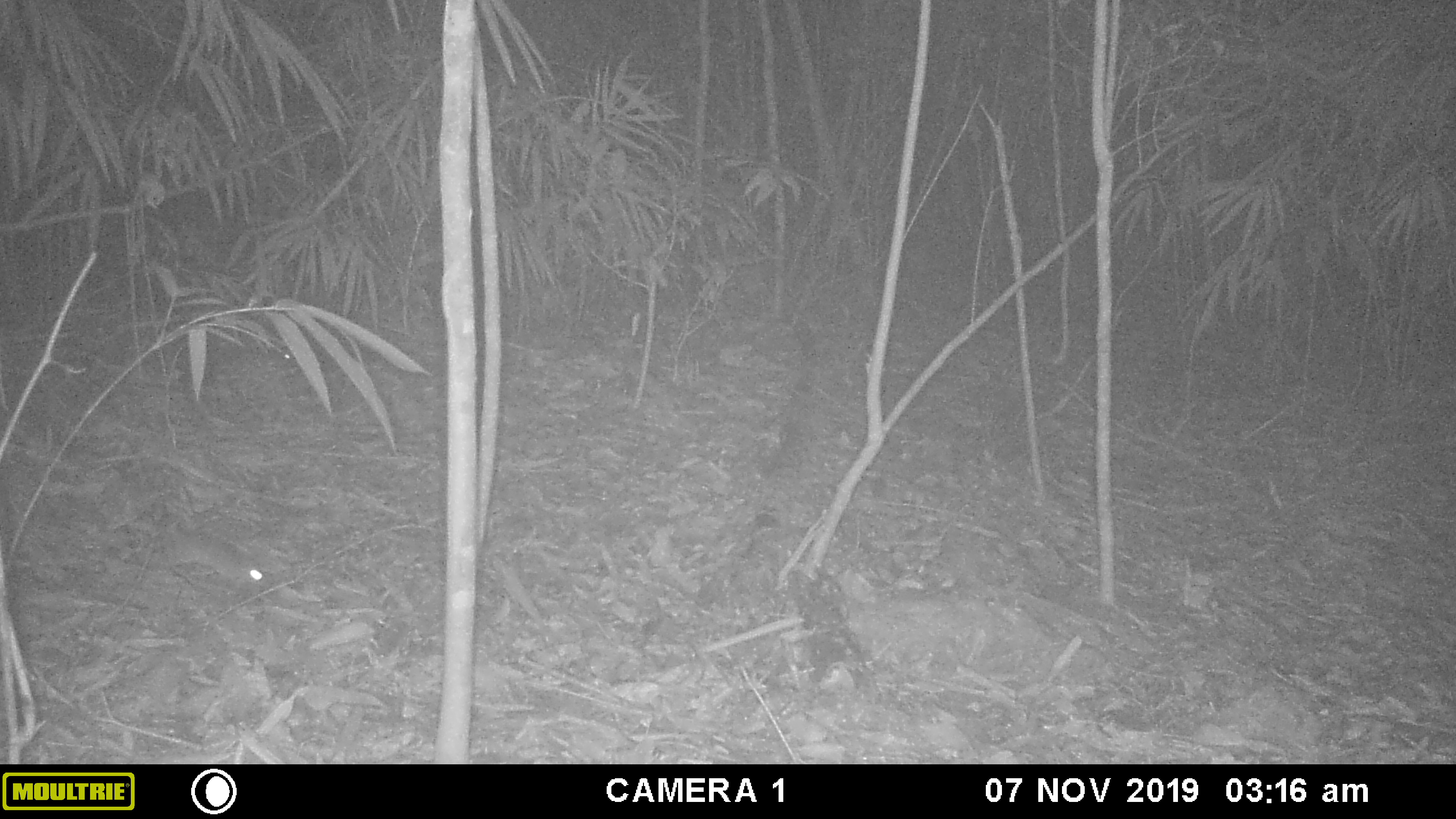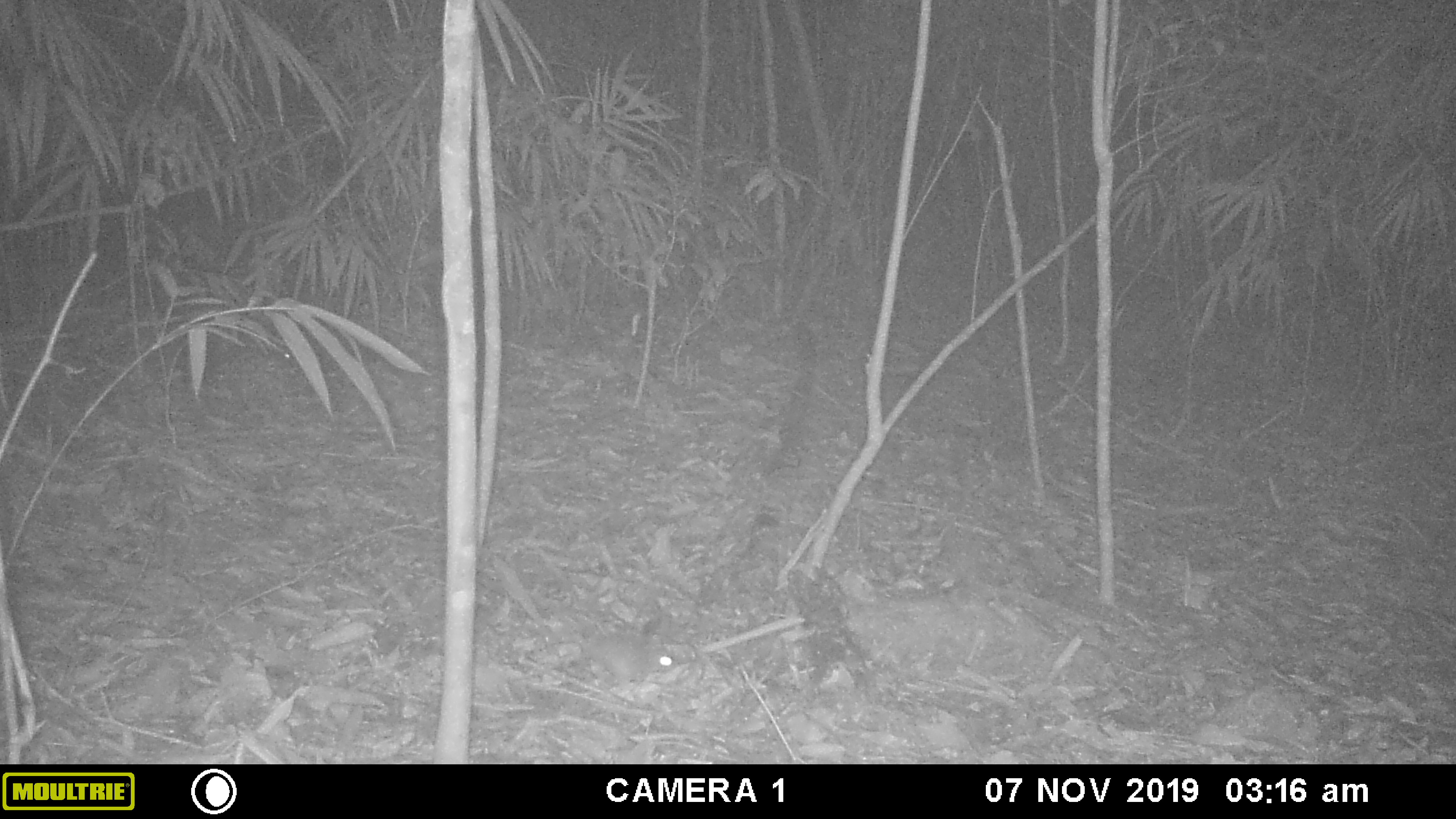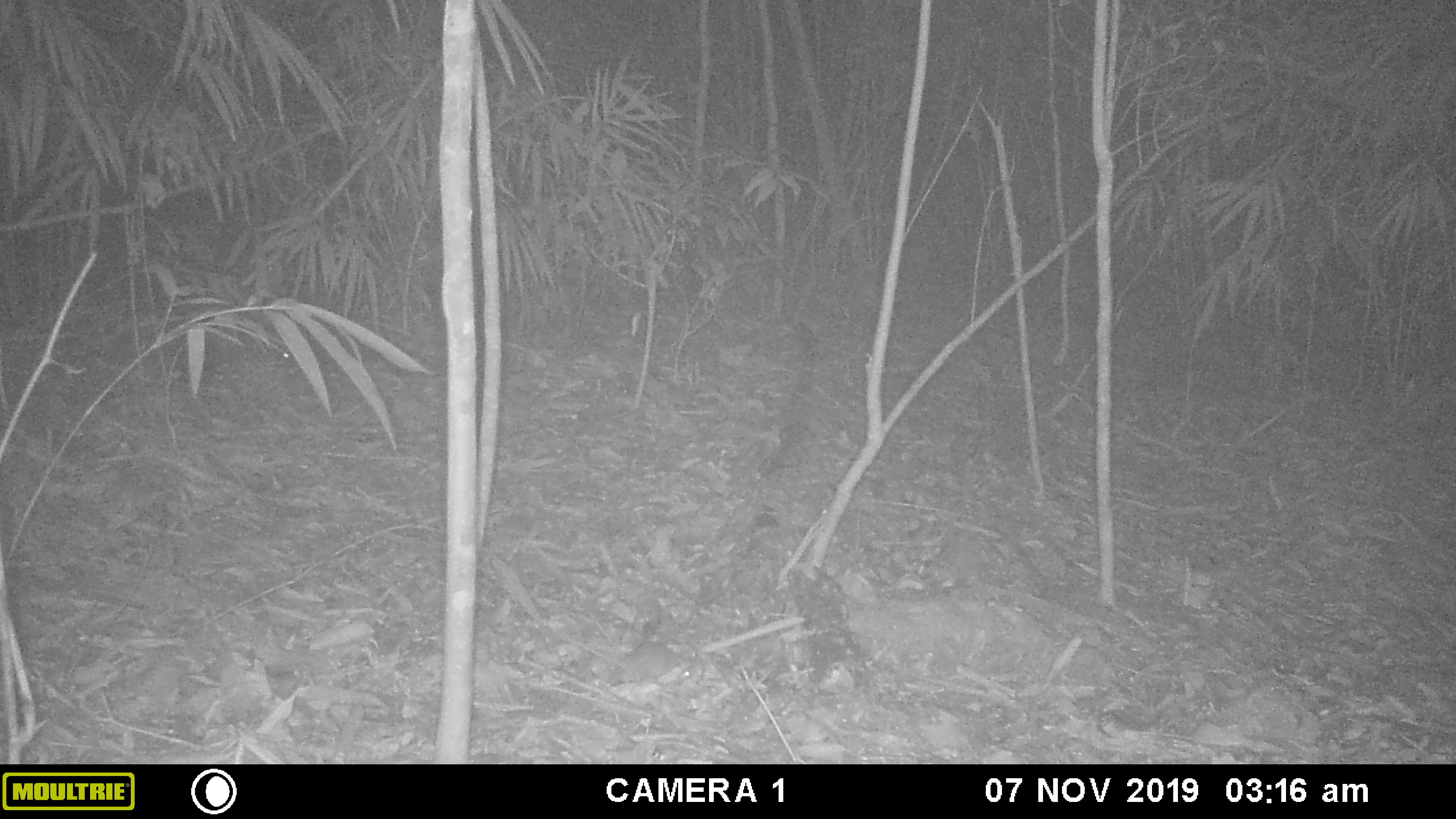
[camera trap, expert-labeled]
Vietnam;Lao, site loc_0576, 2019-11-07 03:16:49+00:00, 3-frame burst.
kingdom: Animalia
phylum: Chordata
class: Mammalia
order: Rodentia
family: Muridae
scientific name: Muridae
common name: old-world mice and rats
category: unidentified murid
Unidentified murid (old-world mice and rats) (Muridae). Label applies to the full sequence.